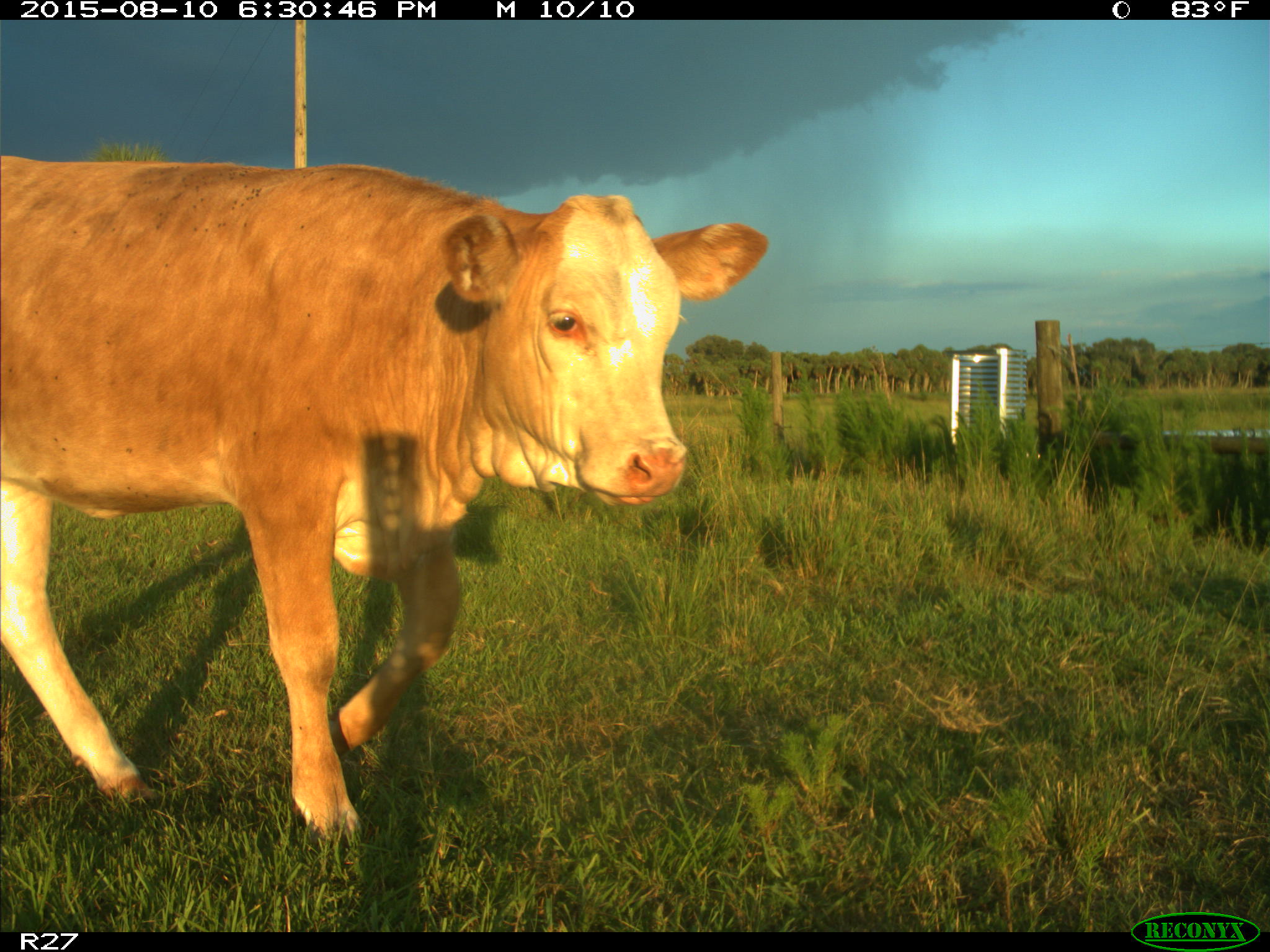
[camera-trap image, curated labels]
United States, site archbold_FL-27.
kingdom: Animalia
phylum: Chordata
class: Mammalia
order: Artiodactyla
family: Bovidae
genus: Bos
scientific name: Bos taurus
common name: domestic cow